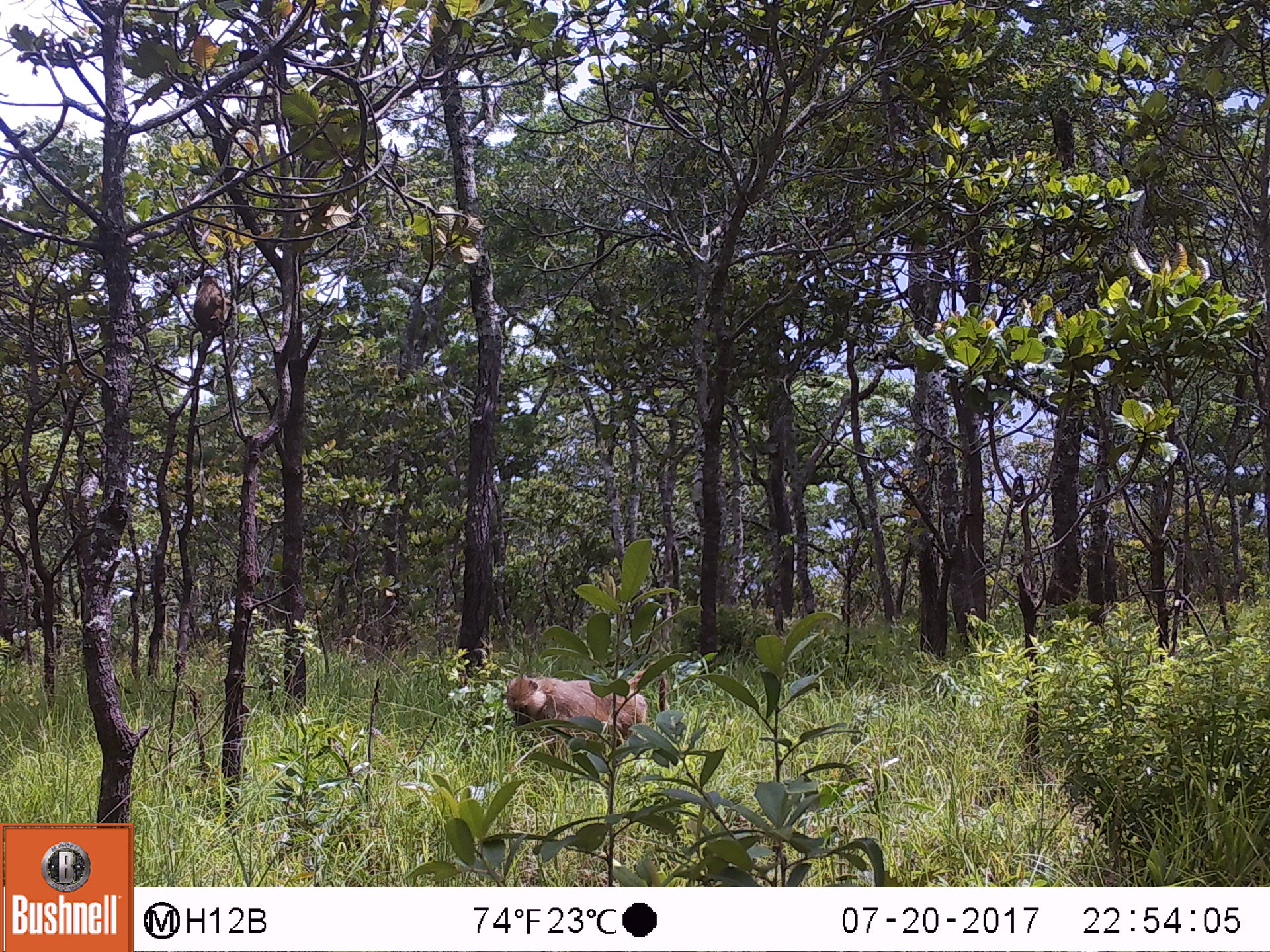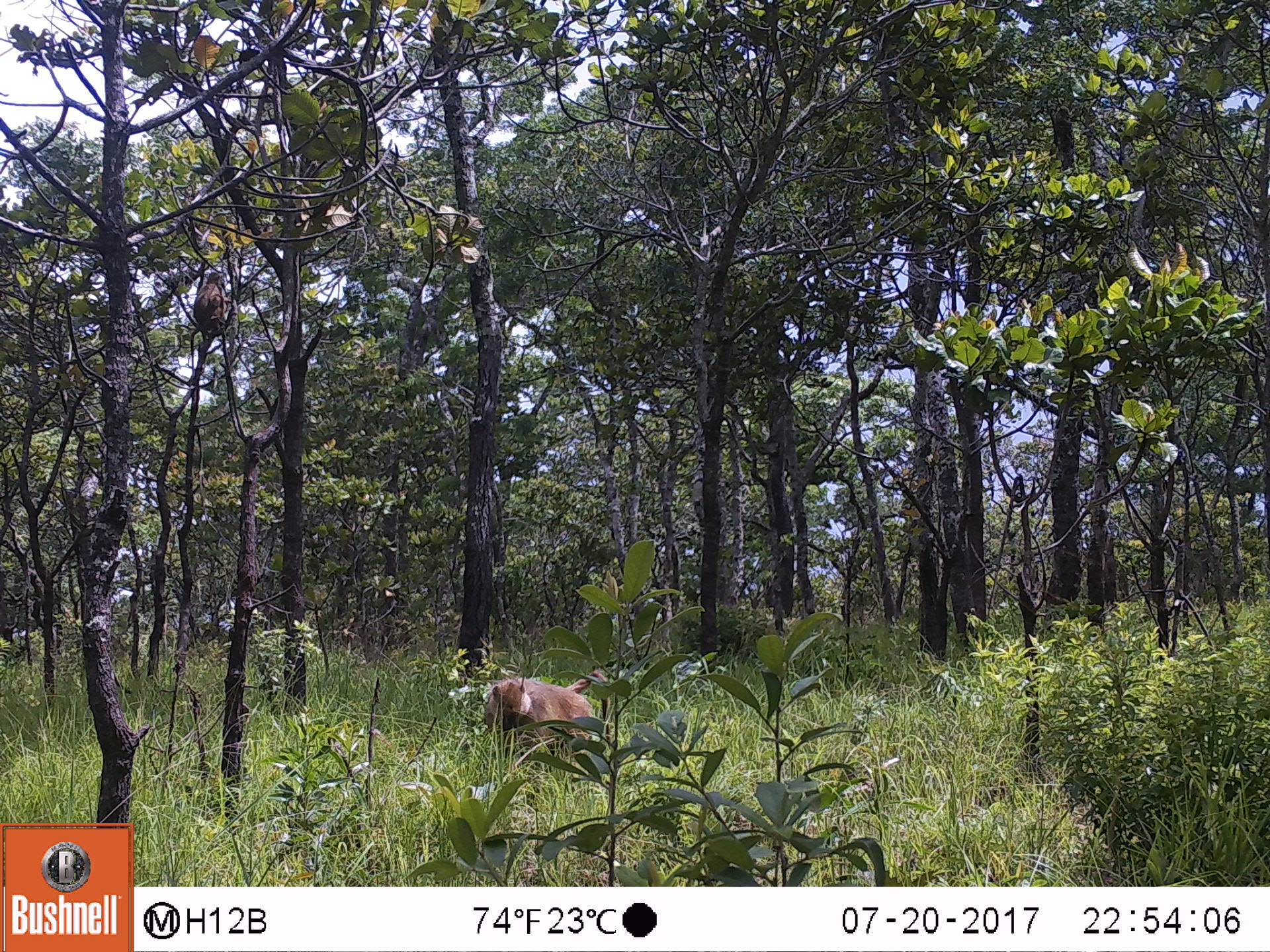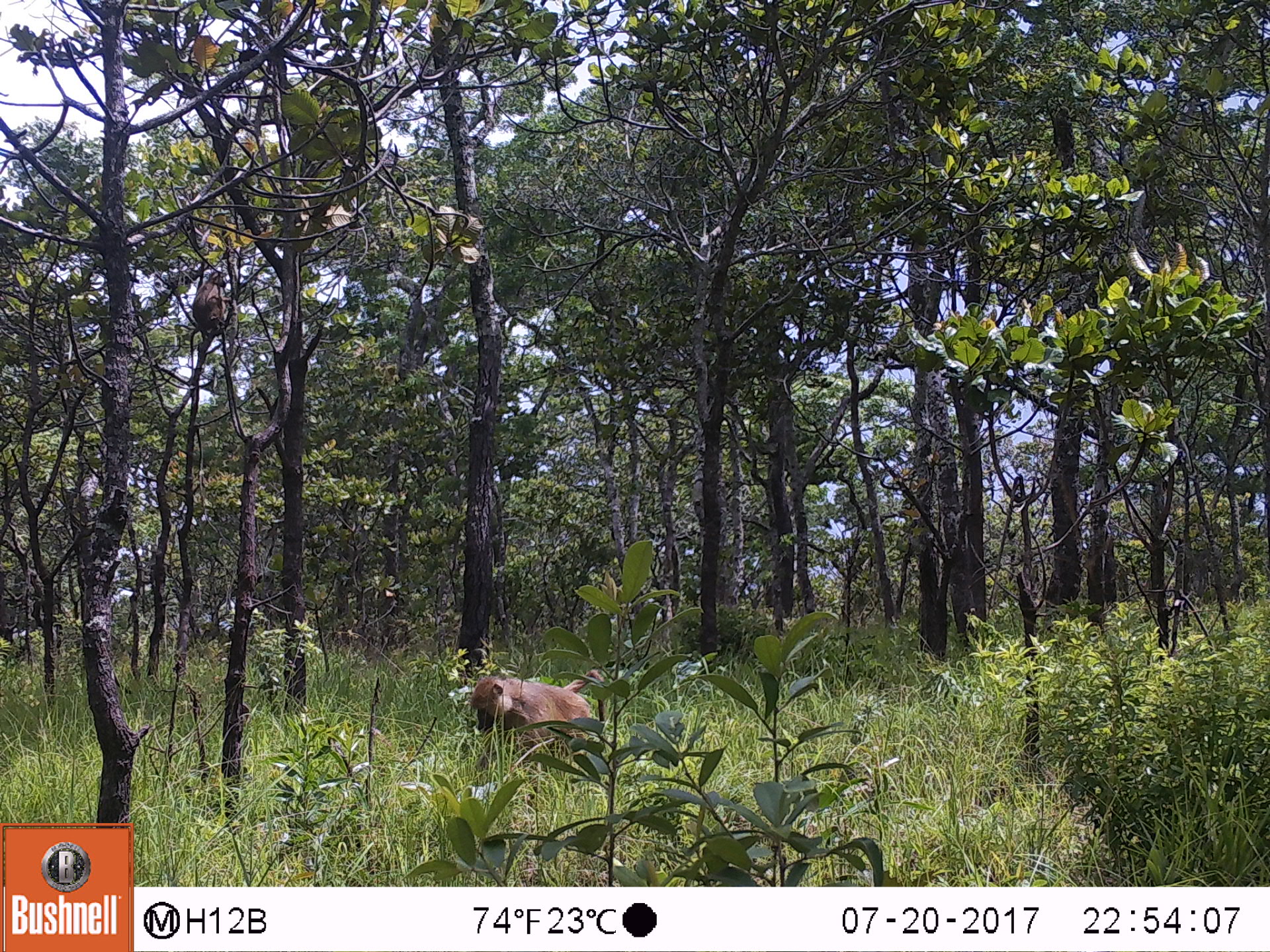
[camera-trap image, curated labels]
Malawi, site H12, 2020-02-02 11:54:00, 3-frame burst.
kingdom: Animalia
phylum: Chordata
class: Mammalia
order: Primates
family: Cercopithecidae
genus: Papio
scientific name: Papio cynocephalus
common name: yellow baboon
Yellow baboon (Papio cynocephalus), count 2.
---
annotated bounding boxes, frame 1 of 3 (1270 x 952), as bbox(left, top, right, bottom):
yellow baboon: bbox(499, 671, 669, 745); bbox(189, 269, 229, 372)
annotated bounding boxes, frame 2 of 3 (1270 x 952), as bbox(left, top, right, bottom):
yellow baboon: bbox(477, 670, 622, 776); bbox(192, 264, 228, 399)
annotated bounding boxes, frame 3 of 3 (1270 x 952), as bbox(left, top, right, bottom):
yellow baboon: bbox(465, 670, 624, 757); bbox(185, 266, 238, 394)